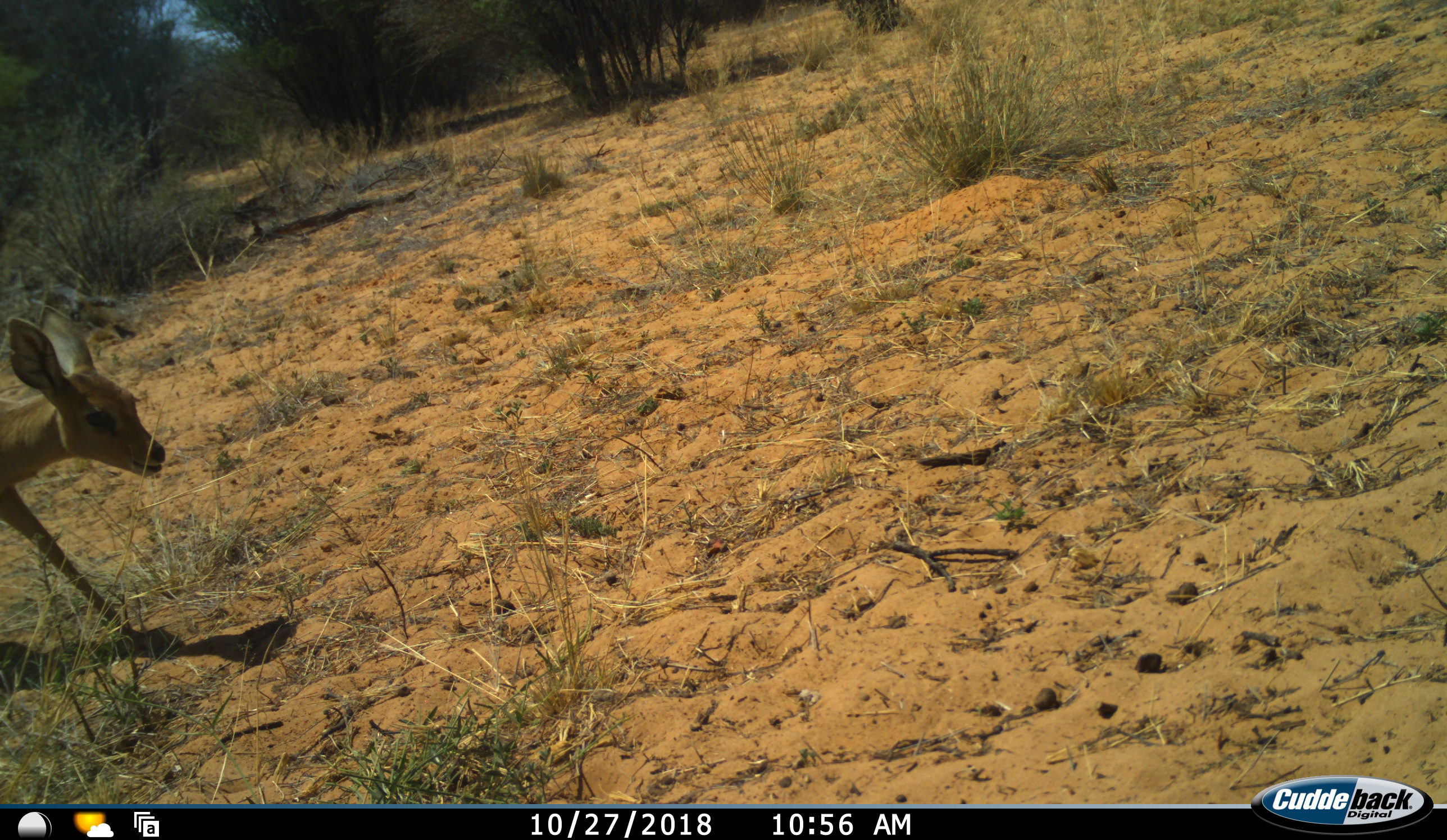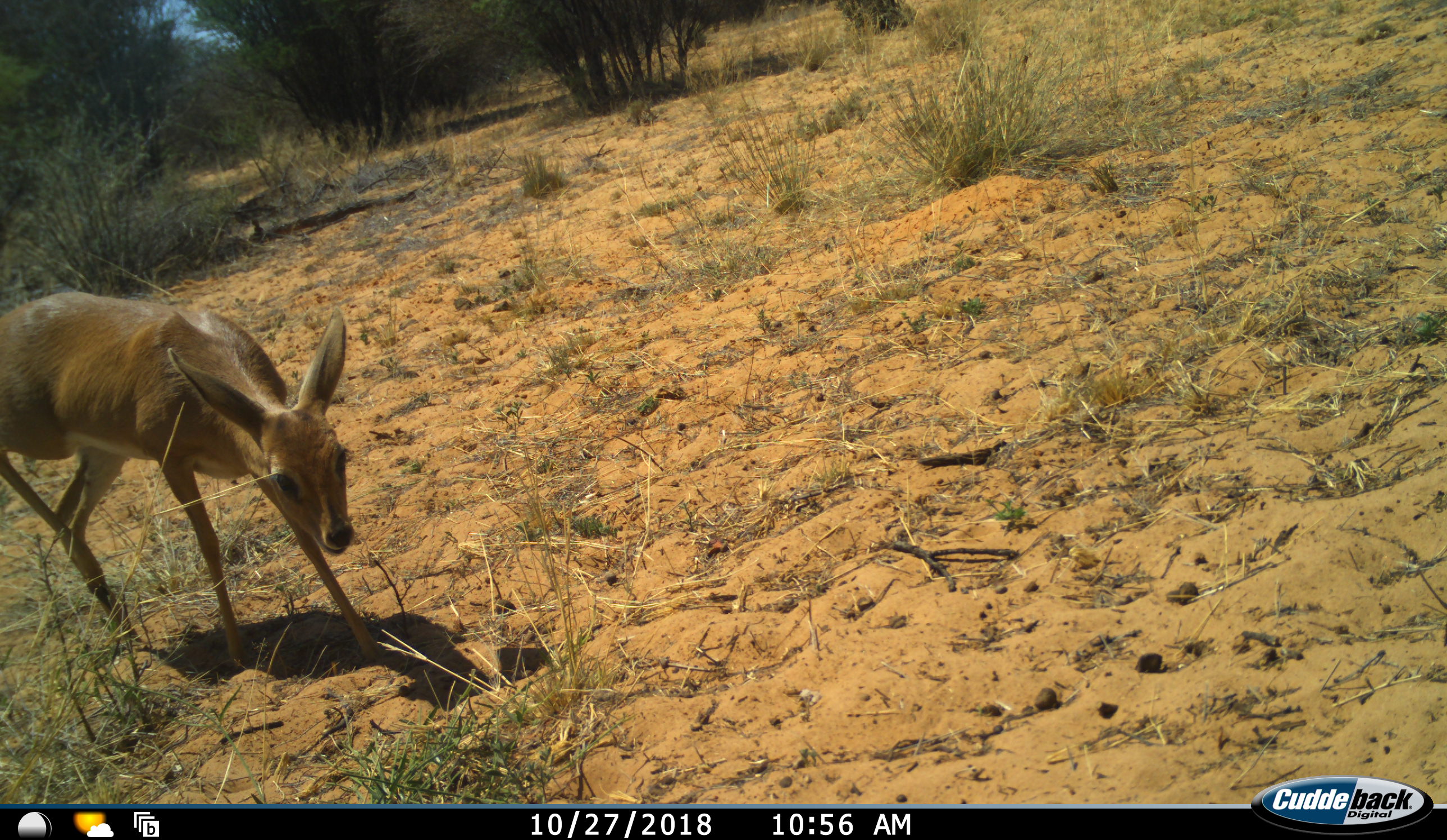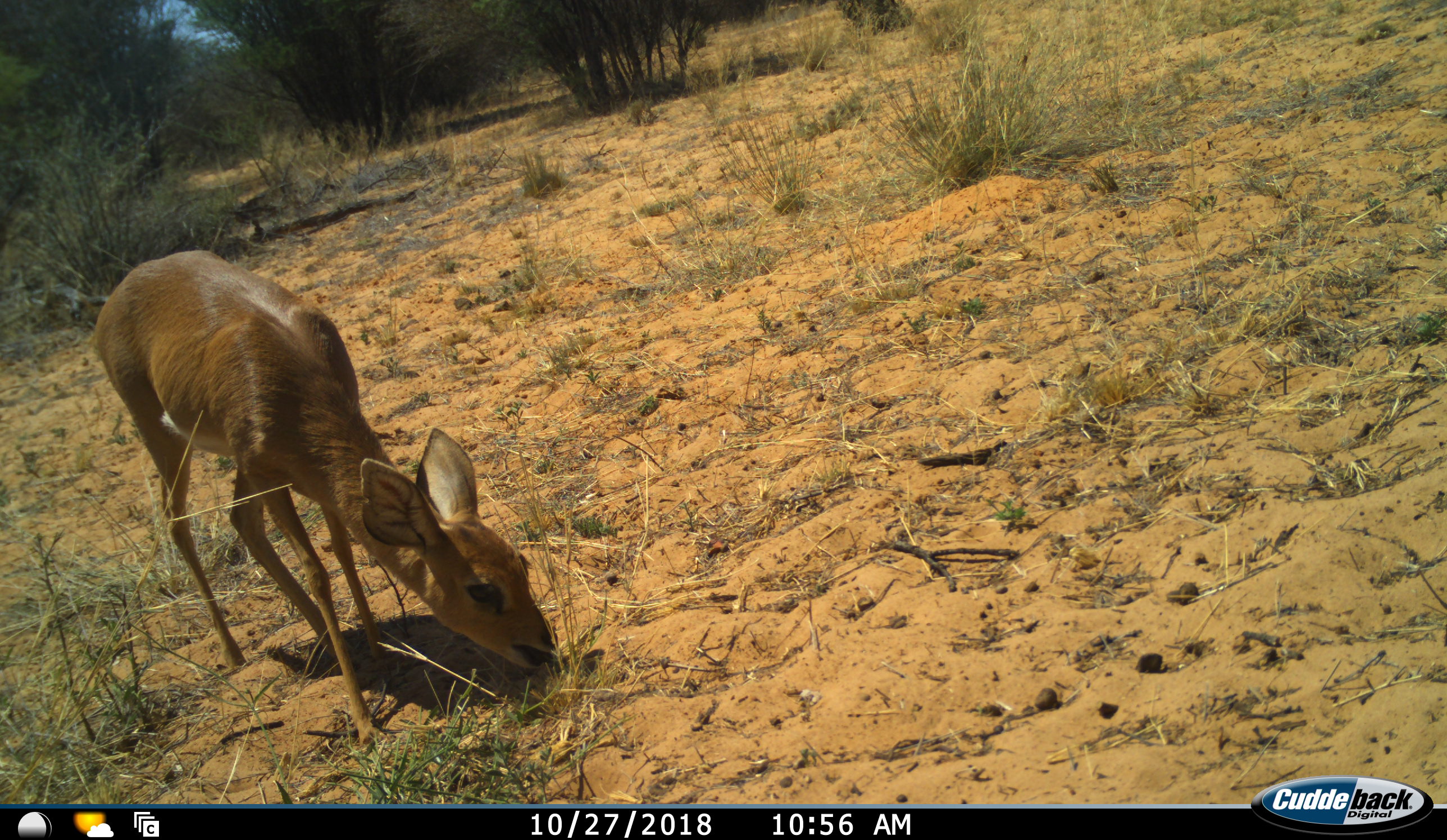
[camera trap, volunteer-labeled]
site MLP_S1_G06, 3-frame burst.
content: unidentified animal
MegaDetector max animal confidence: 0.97